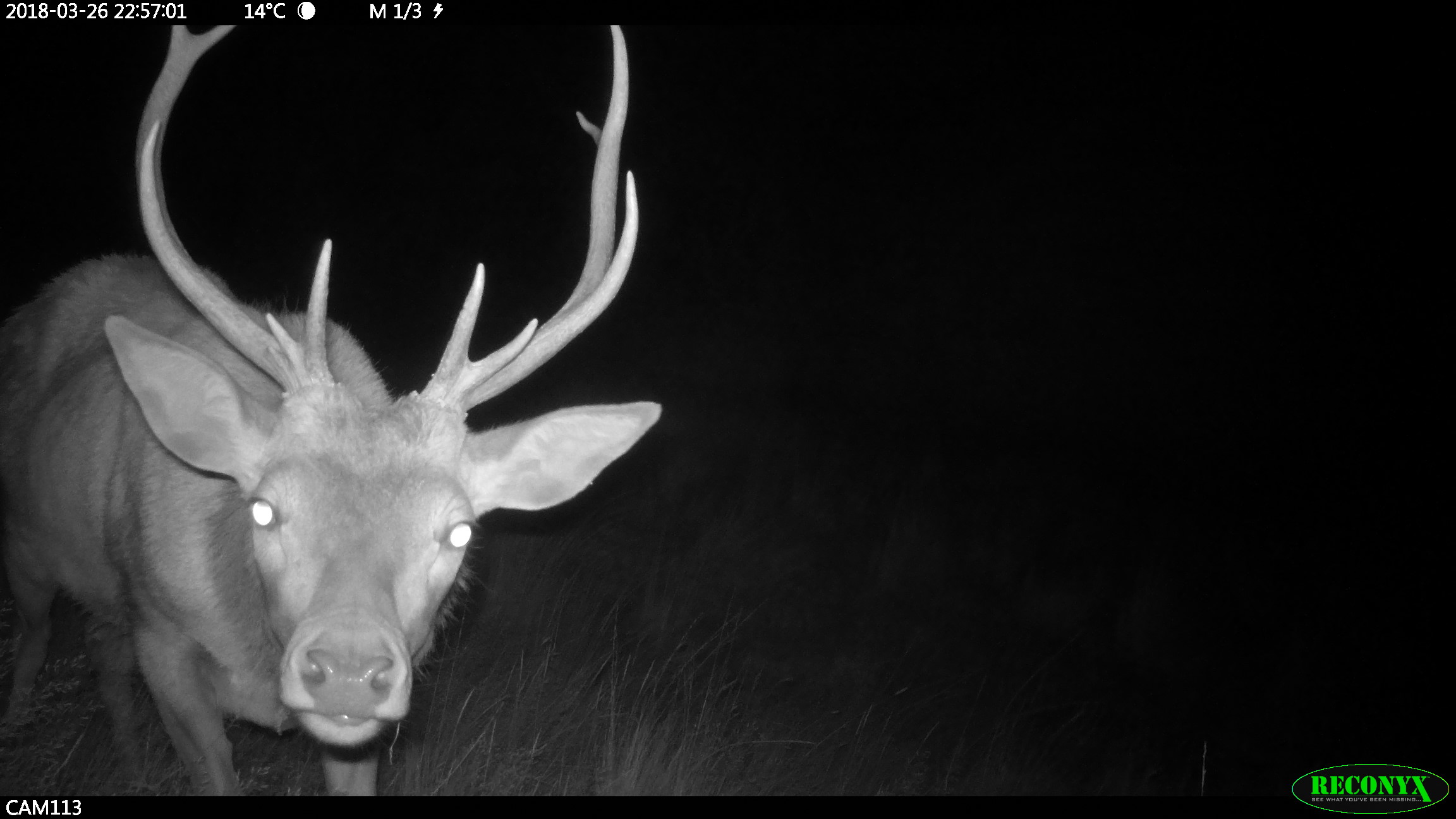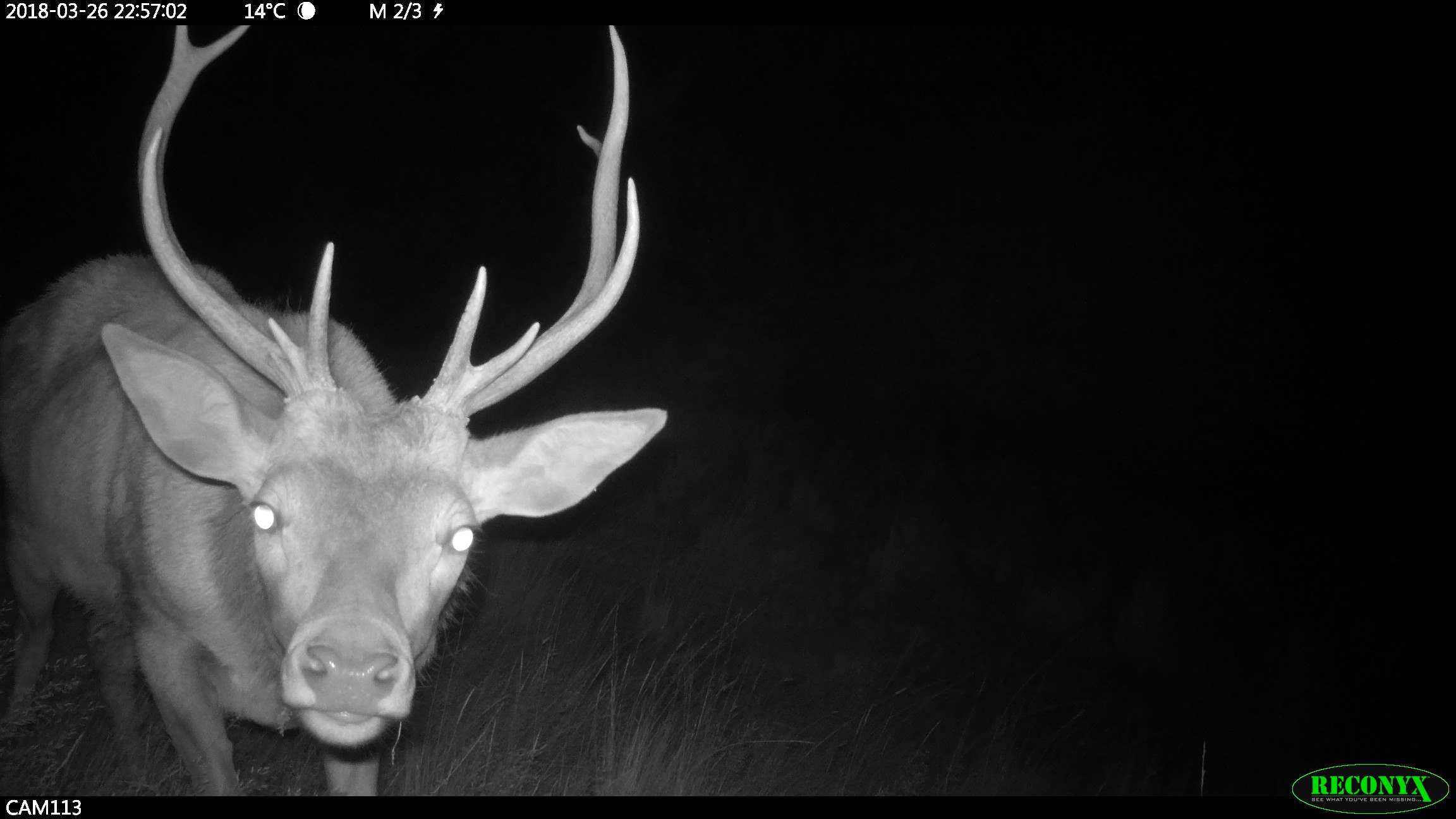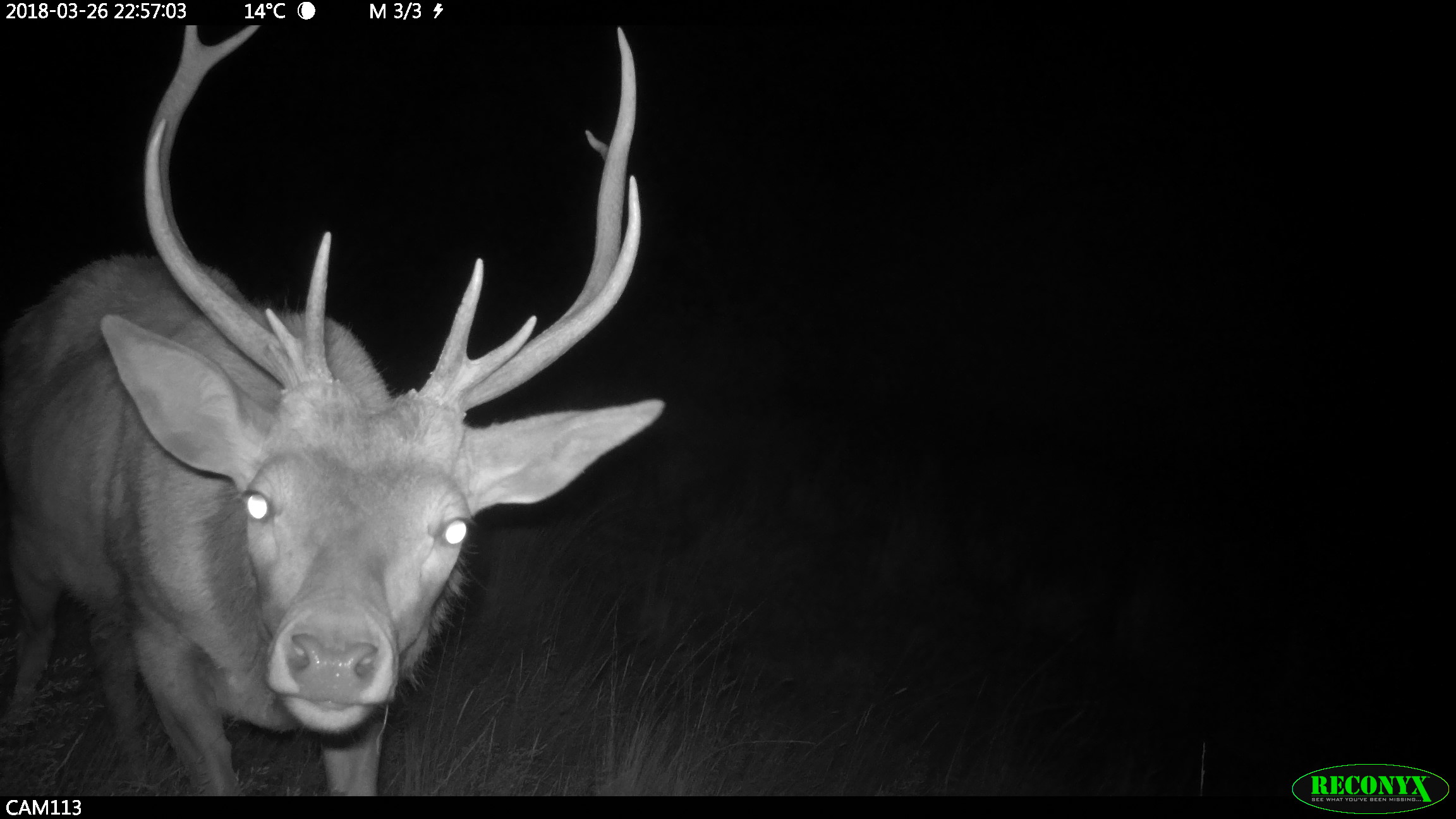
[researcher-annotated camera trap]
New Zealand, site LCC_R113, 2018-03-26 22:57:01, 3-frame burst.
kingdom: Animalia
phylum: Chordata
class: Mammalia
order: Artiodactyla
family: Cervidae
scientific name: Cervidae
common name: deer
Deer (Cervidae).